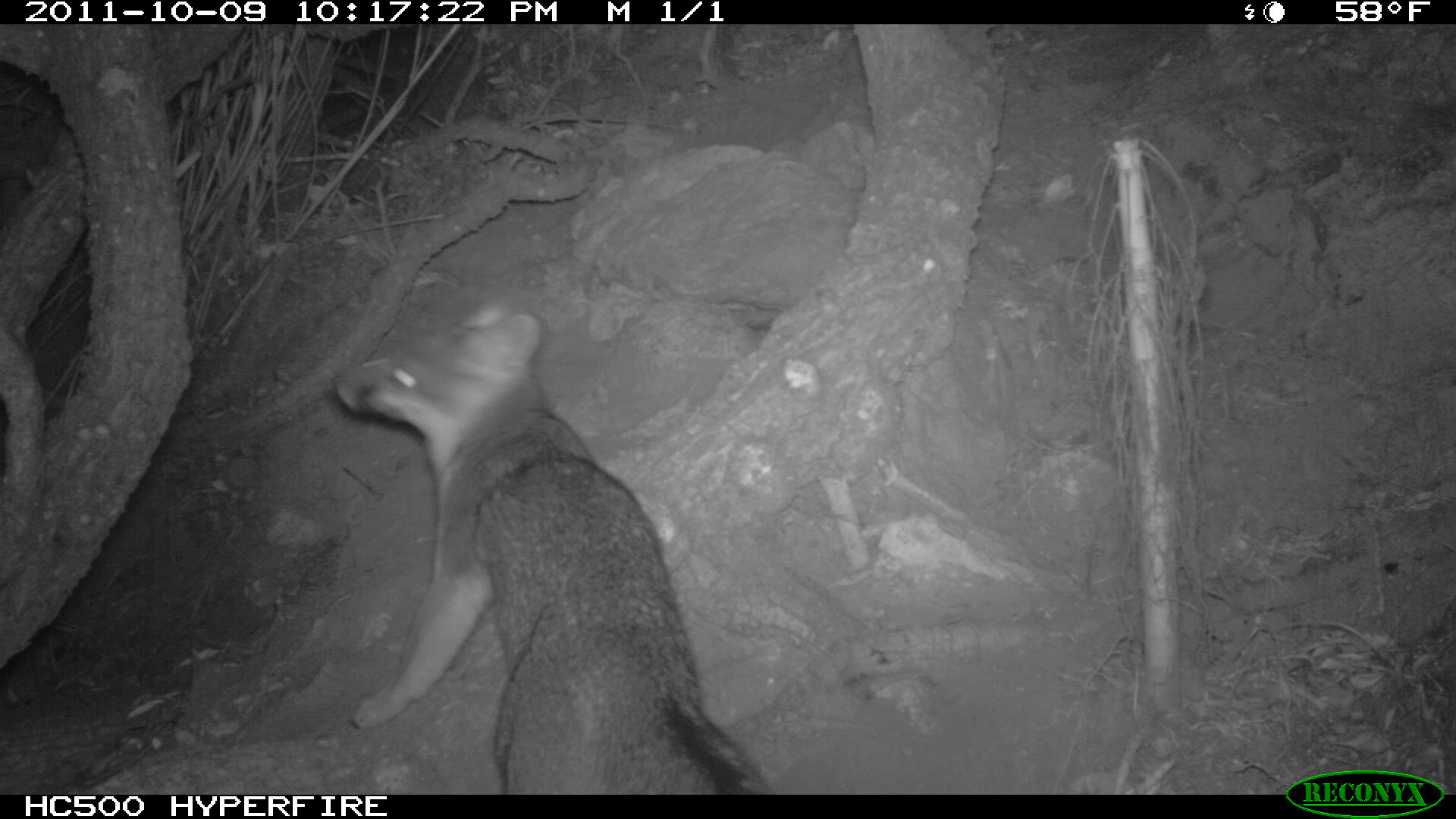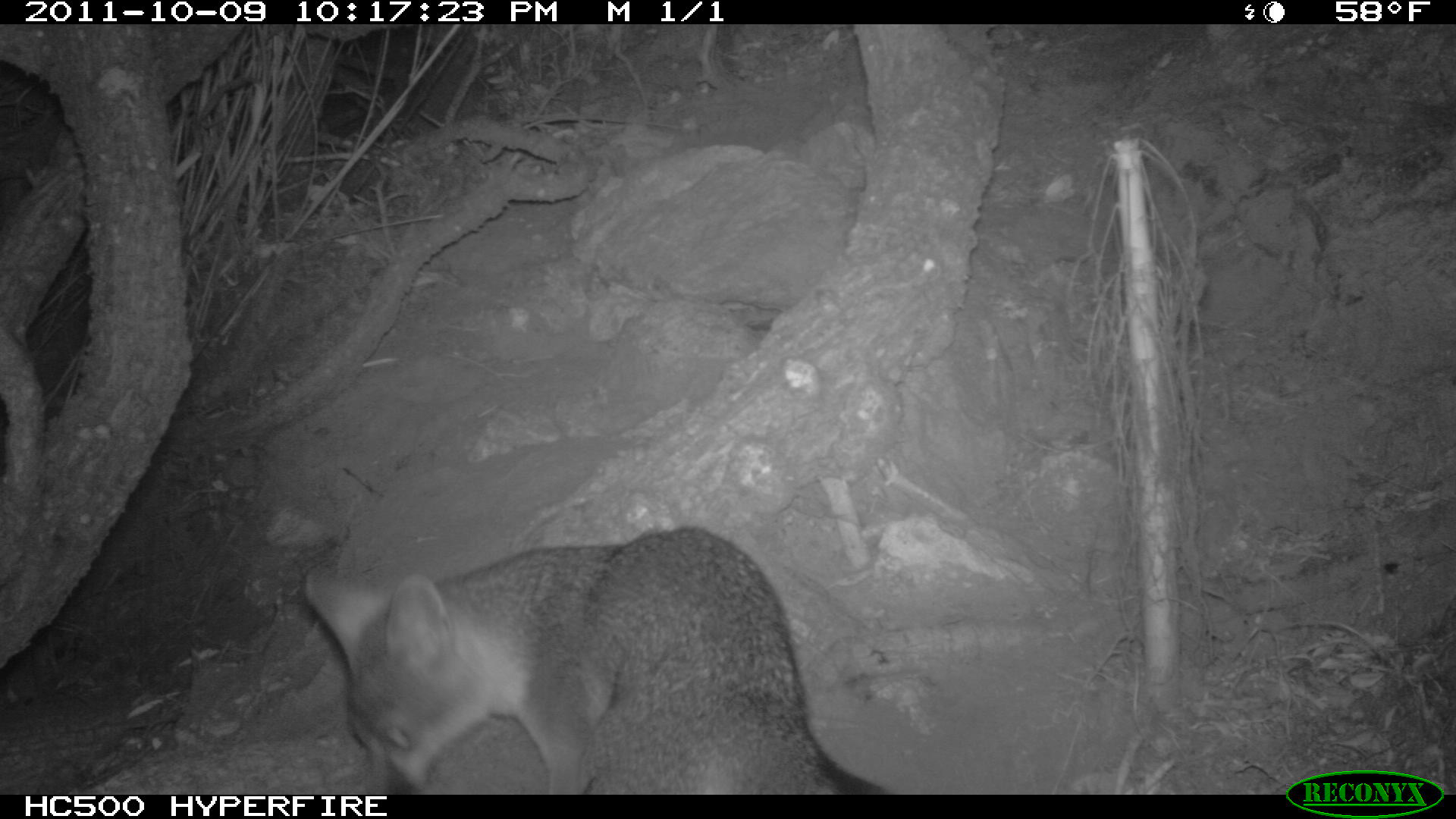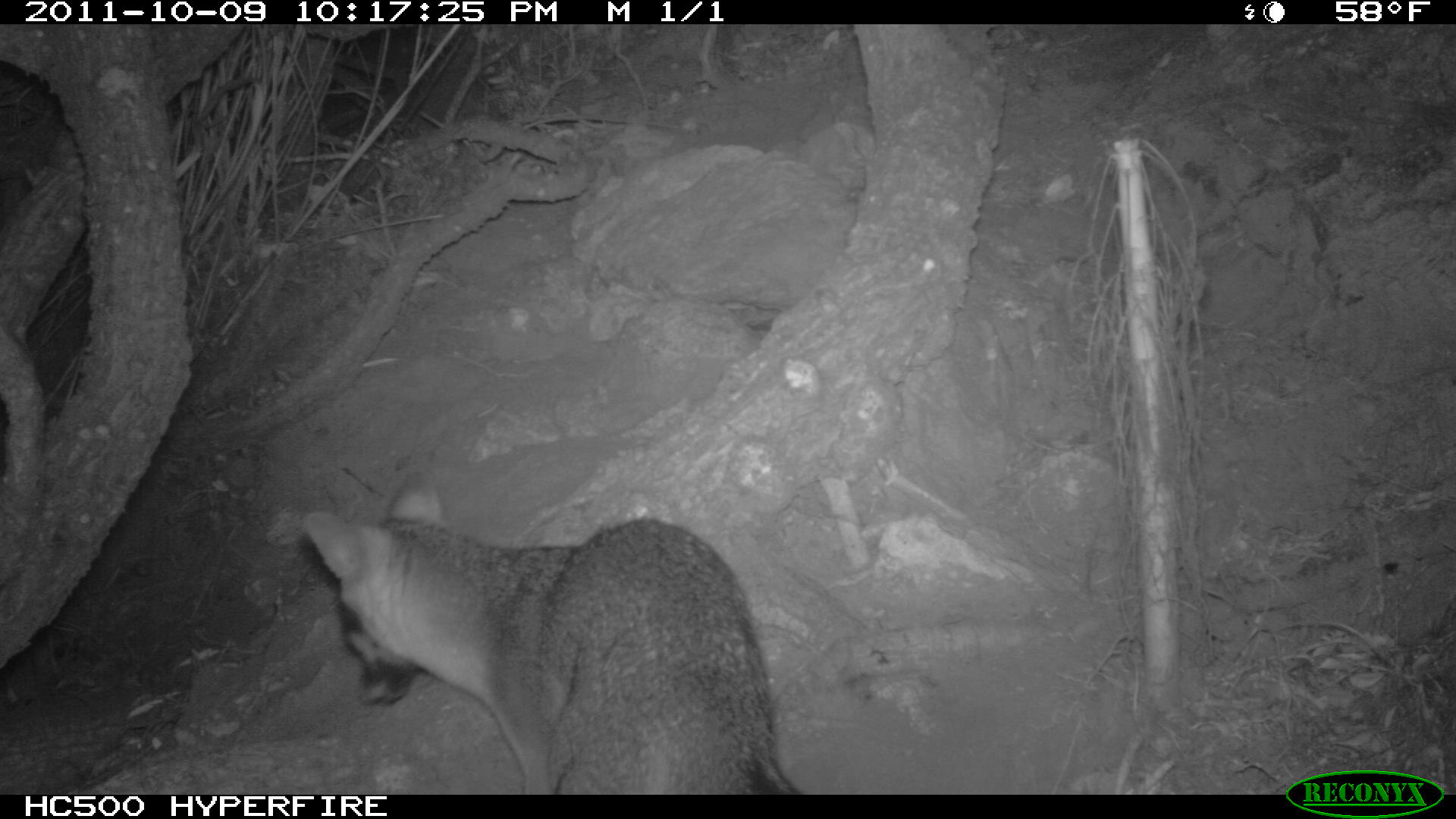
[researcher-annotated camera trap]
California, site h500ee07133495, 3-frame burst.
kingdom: Animalia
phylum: Chordata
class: Mammalia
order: Carnivora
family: Canidae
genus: Urocyon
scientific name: Urocyon littoralis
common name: island fox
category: fox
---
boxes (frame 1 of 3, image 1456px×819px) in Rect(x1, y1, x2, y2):
fox: Rect(331, 300, 771, 795)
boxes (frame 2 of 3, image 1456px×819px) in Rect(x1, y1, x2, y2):
fox: Rect(303, 527, 888, 794)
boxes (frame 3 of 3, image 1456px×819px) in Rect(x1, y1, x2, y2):
fox: Rect(300, 471, 793, 795)